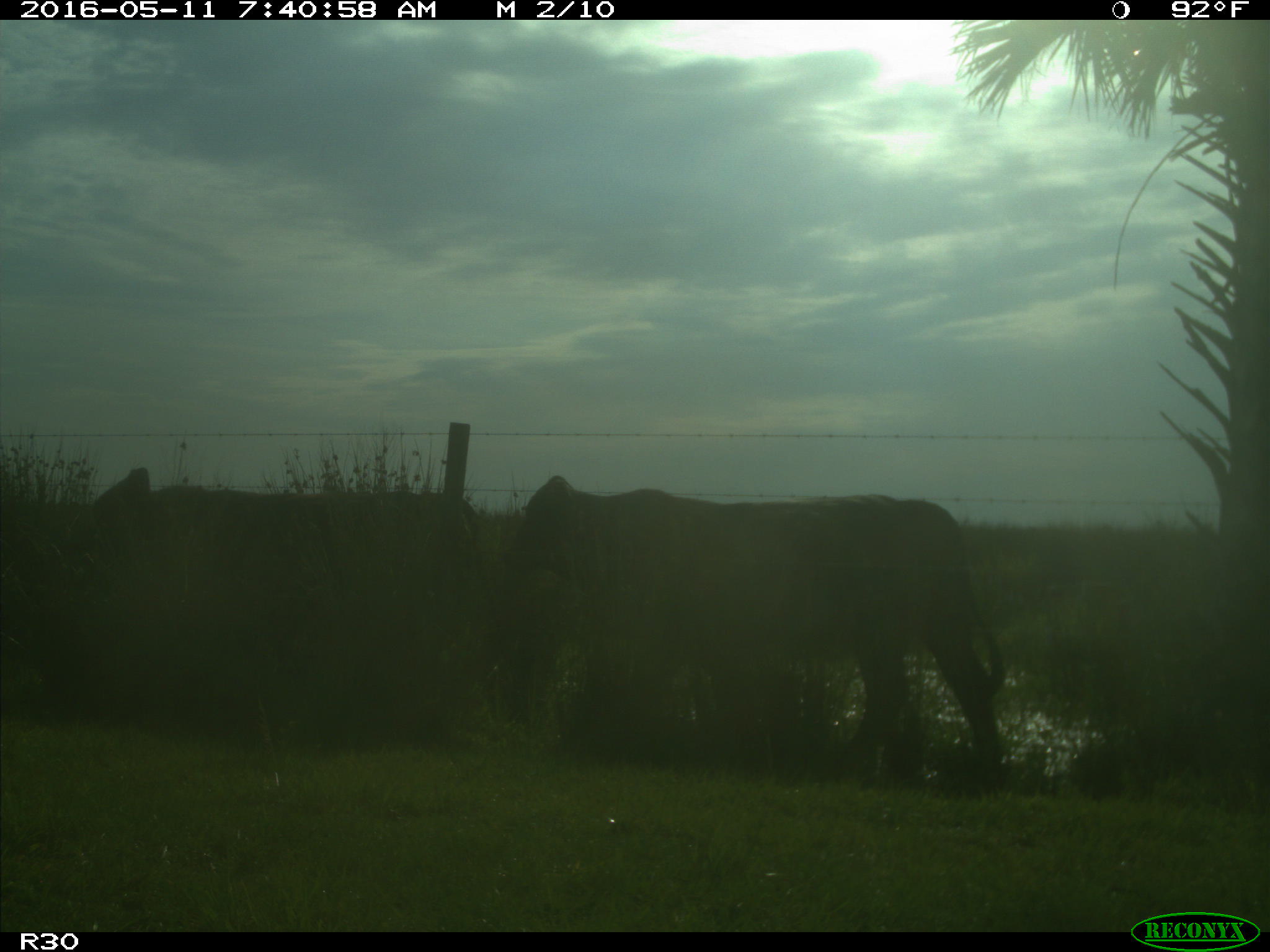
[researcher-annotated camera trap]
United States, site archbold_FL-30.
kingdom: Animalia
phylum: Chordata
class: Mammalia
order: Artiodactyla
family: Bovidae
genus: Bos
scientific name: Bos taurus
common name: domestic cow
Bos taurus (domestic cow).